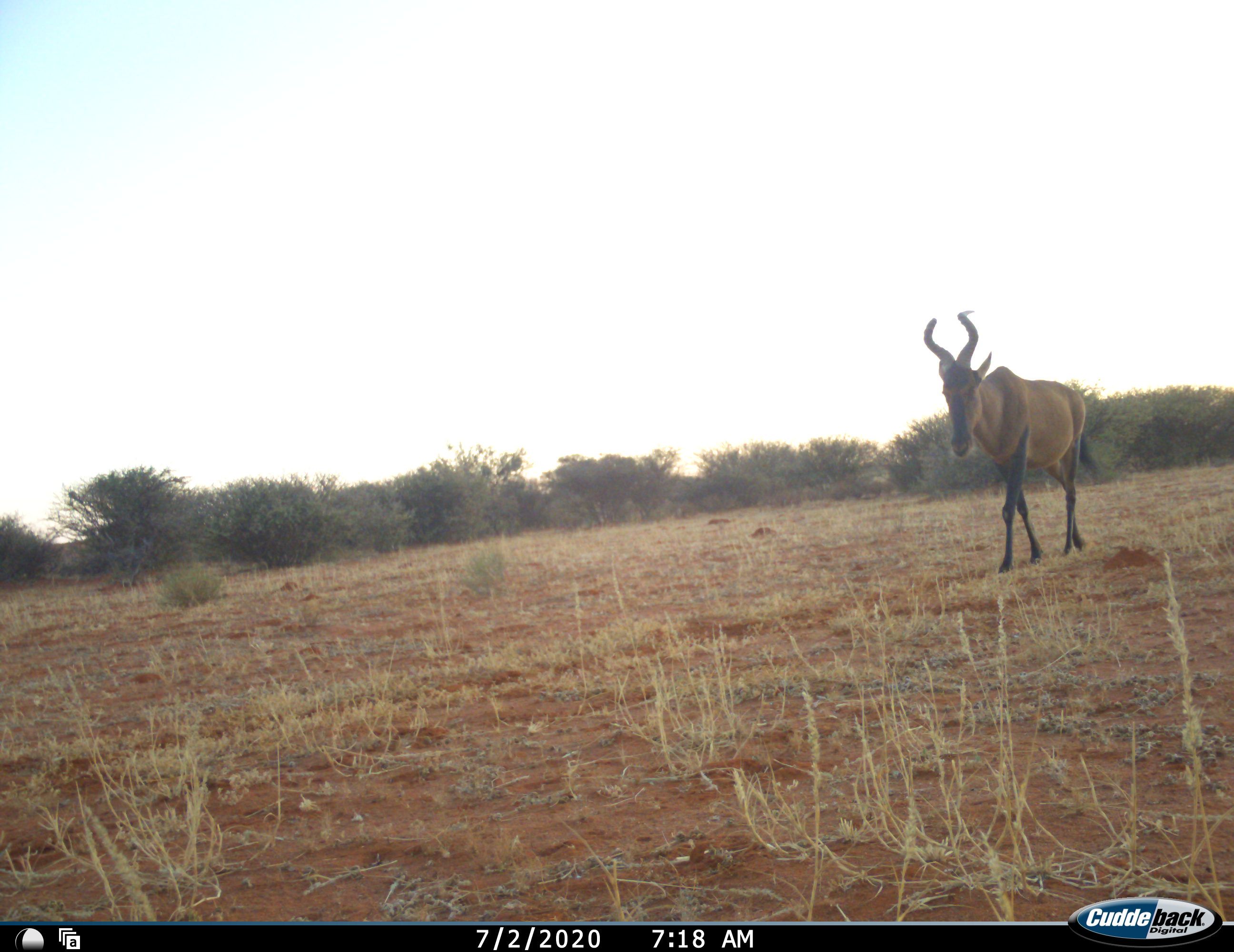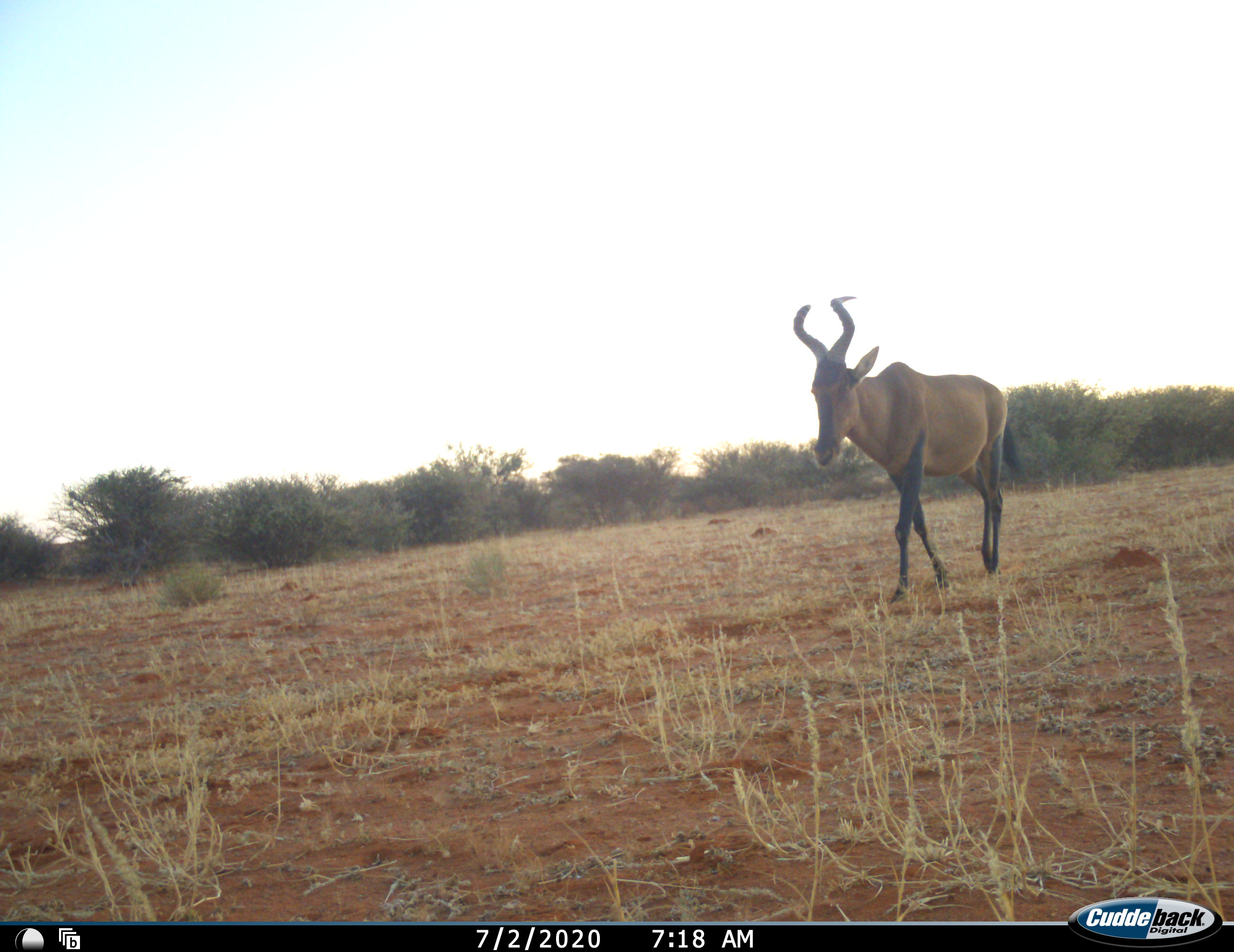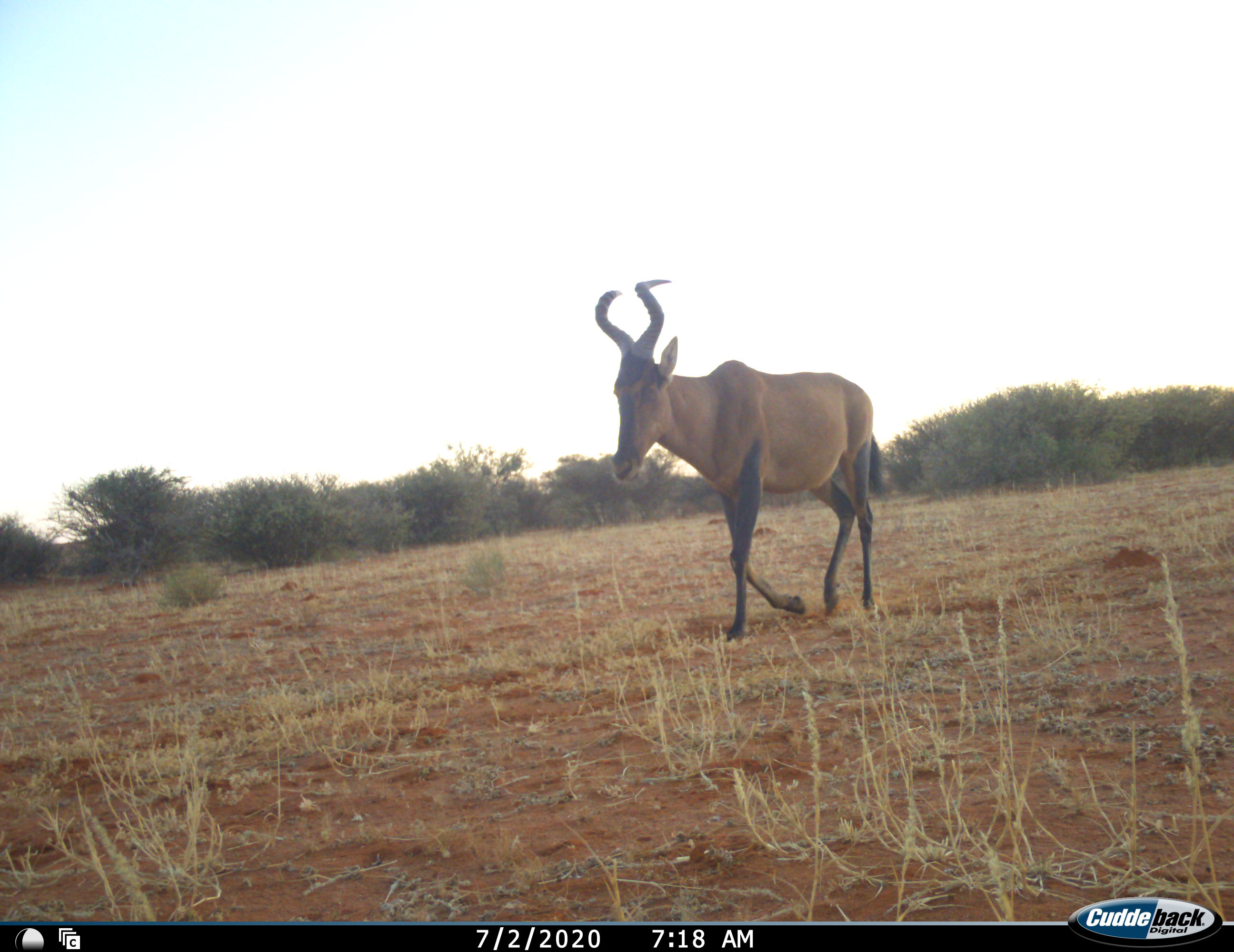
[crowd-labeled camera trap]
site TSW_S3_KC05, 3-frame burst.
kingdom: Animalia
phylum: Chordata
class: Mammalia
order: Artiodactyla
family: Bovidae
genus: Alcelaphus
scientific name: Alcelaphus buselaphus caama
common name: red hartebeest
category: hartebeestred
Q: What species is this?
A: Hartebeestred (red hartebeest) (Alcelaphus buselaphus caama).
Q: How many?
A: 1.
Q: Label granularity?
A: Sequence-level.